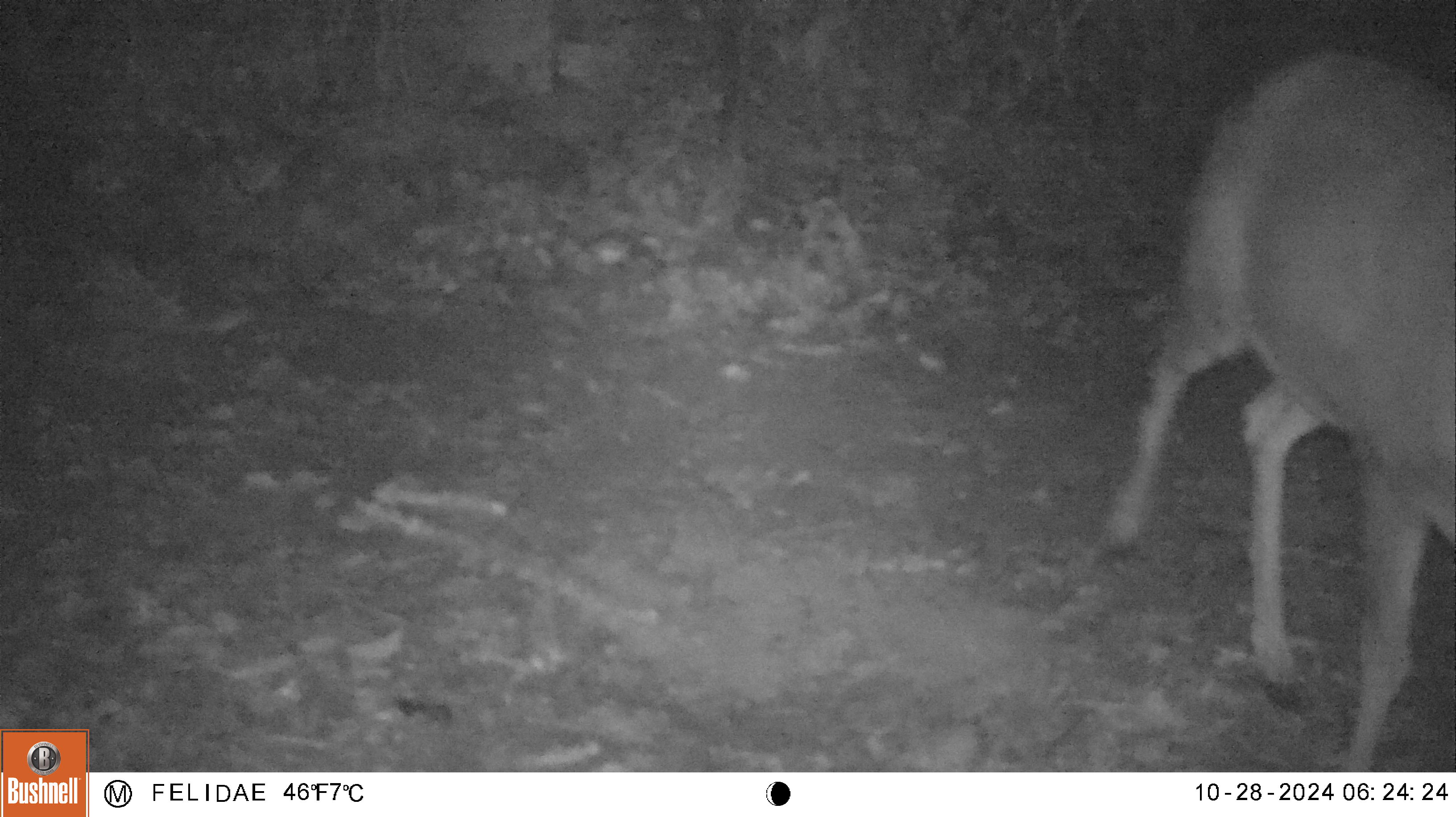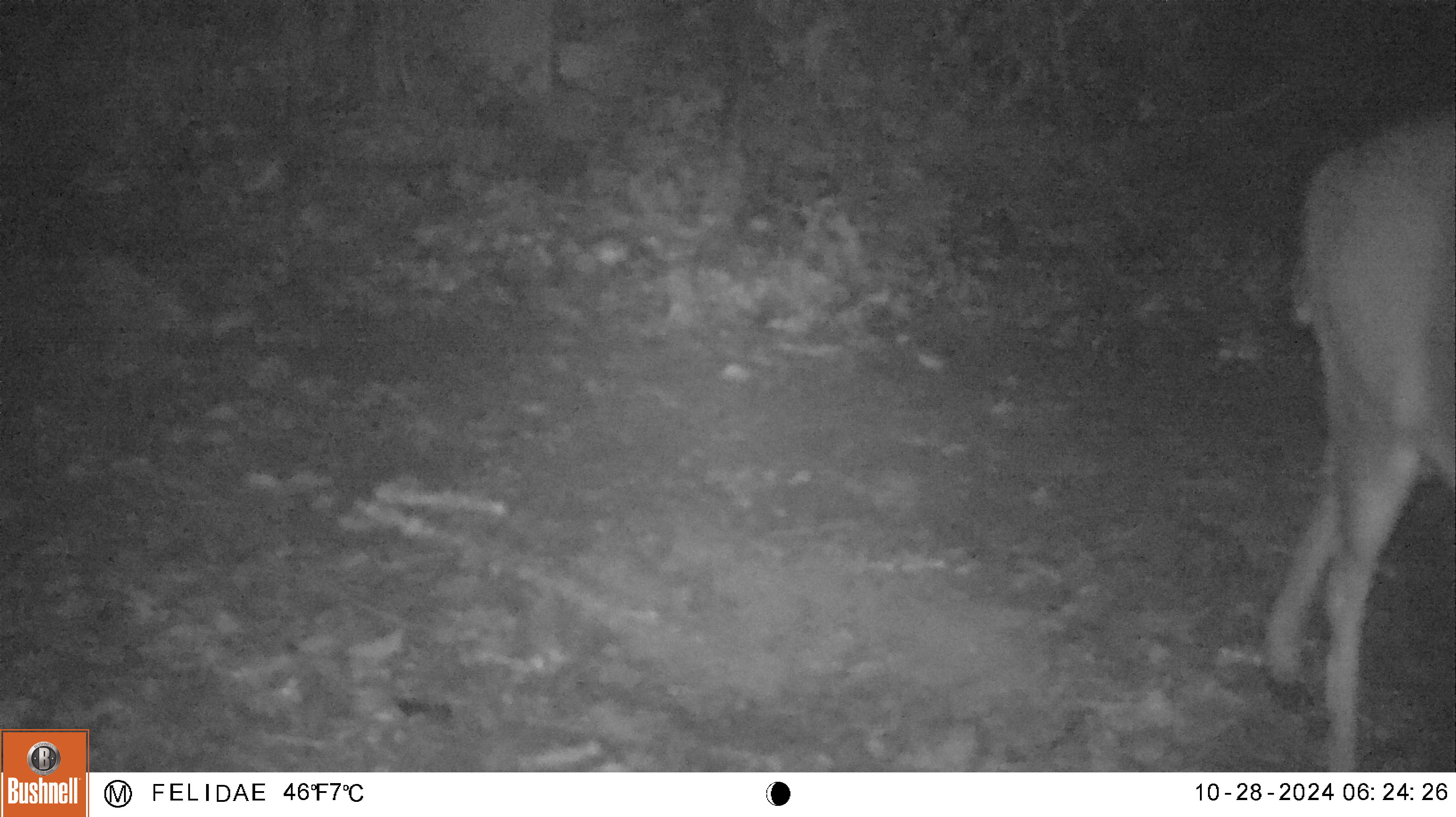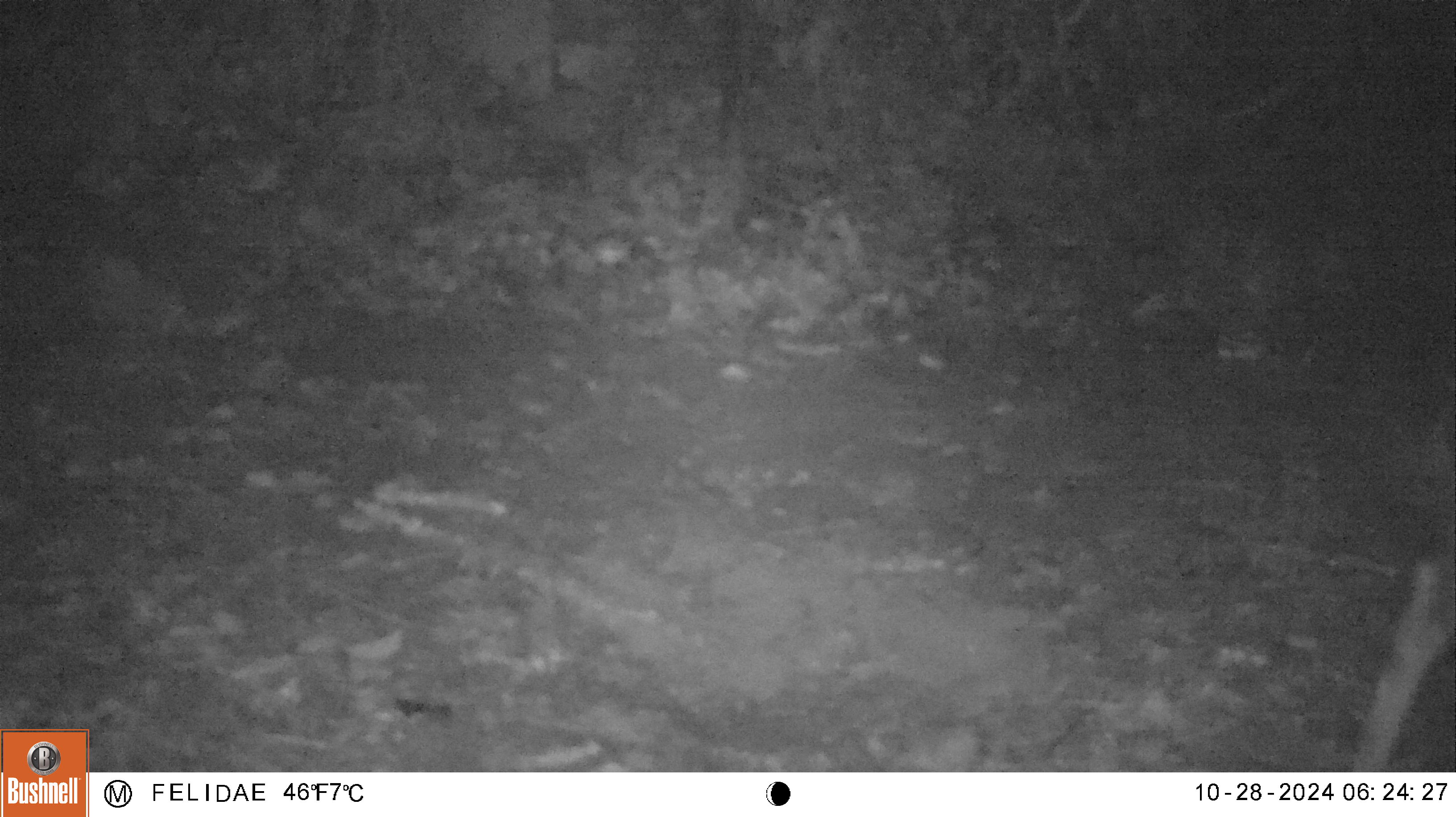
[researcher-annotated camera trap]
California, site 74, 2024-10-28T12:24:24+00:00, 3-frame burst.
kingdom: Animalia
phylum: Chordata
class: Mammalia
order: Artiodactyla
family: Cervidae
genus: Odocoileus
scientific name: Odocoileus hemionus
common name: mule deer